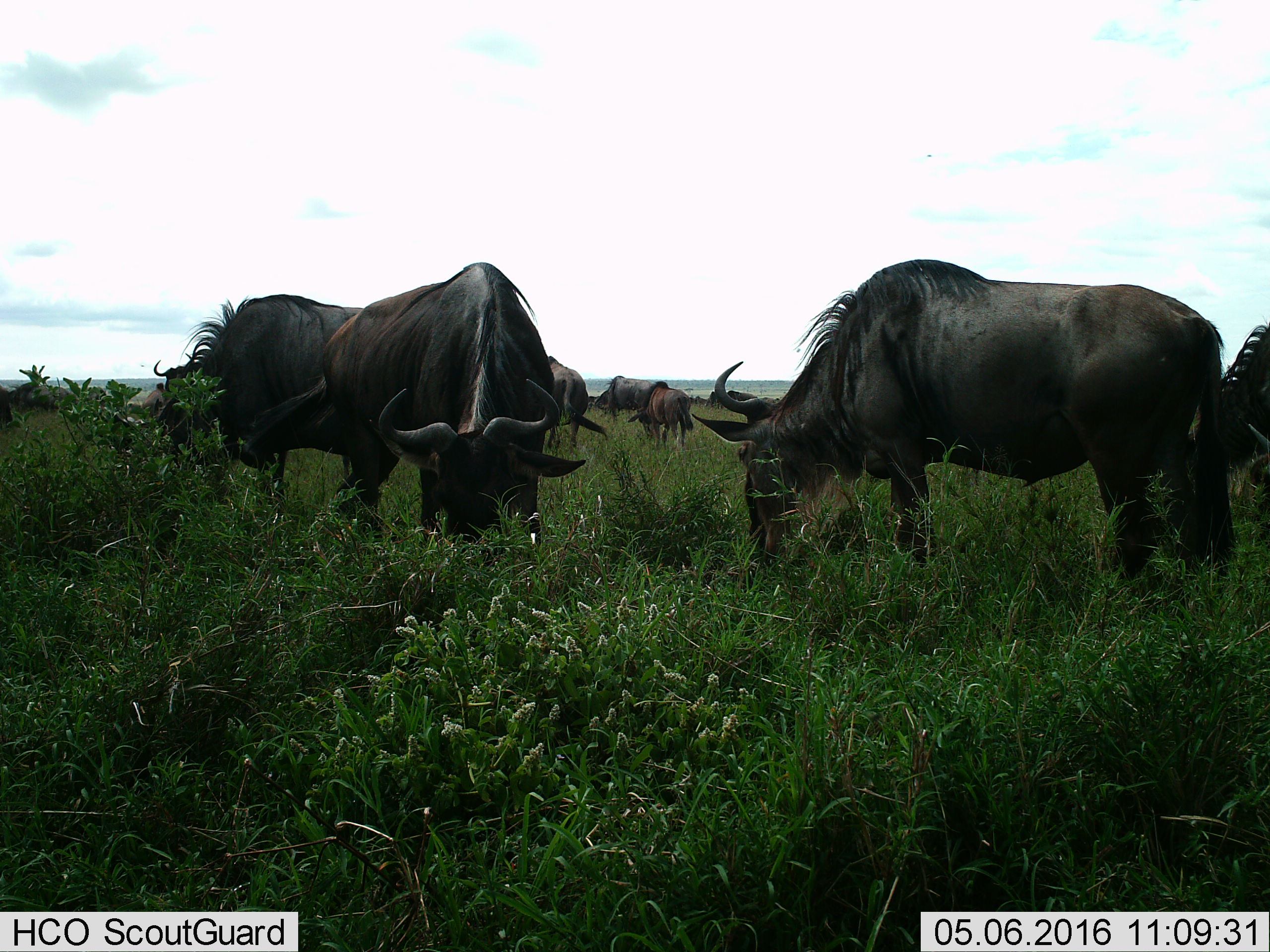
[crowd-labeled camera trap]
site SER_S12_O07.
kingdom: Animalia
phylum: Chordata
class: Mammalia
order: Artiodactyla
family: Bovidae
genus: Connochaetes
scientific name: Connochaetes taurinus taurinus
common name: blue wildebeest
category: wildebeestblue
Wildebeestblue (blue wildebeest) (Connochaetes taurinus taurinus), count 11-50. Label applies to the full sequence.